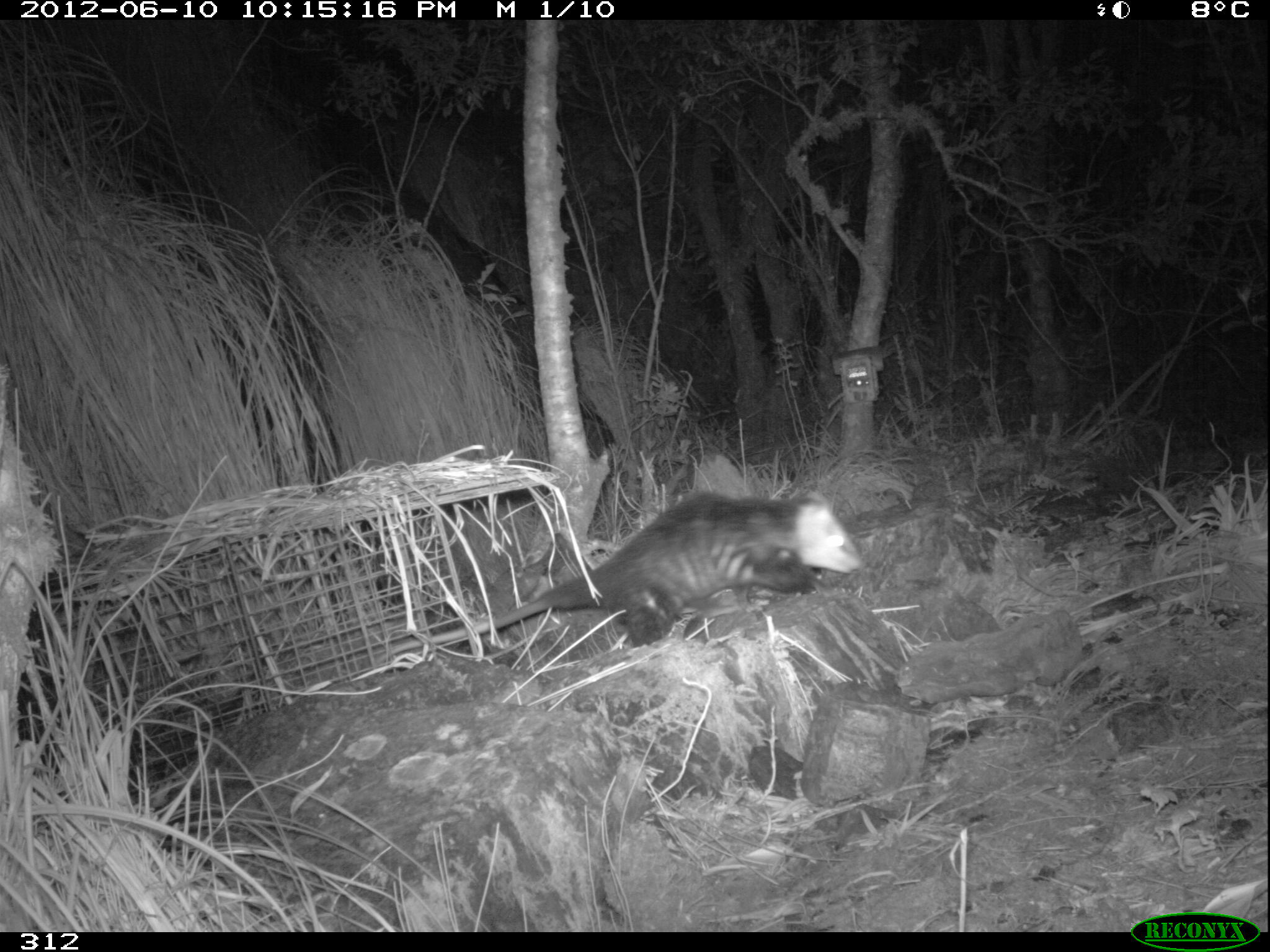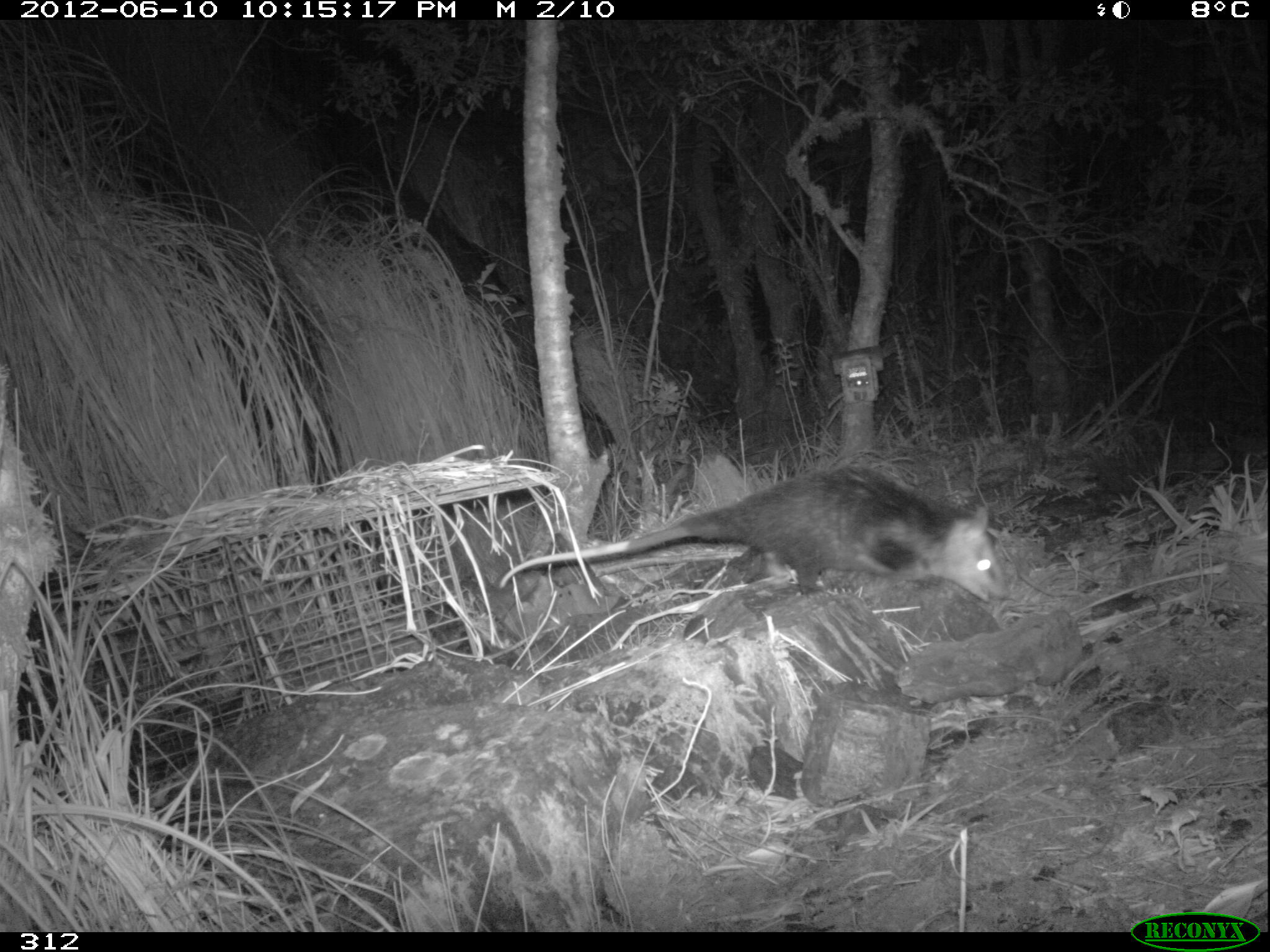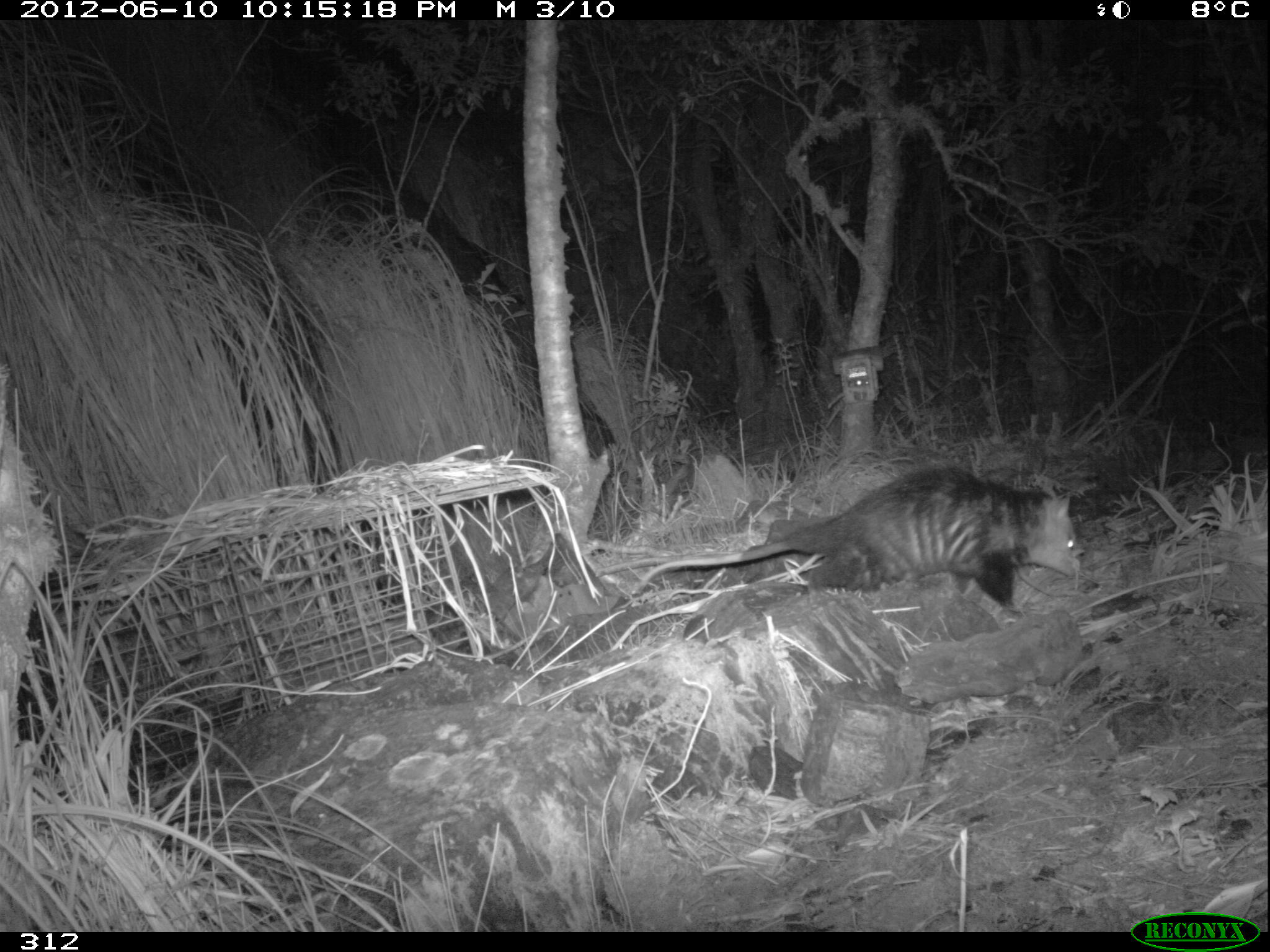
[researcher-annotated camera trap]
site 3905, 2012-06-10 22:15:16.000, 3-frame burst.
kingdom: Animalia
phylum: Chordata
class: Mammalia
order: Didelphimorphia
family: Didelphidae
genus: Didelphis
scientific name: Didelphis pernigra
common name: andean white-eared opossum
Didelphis pernigra (andean white-eared opossum).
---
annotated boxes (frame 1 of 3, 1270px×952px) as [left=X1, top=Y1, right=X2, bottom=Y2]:
didelphis pernigra: [left=366, top=490, right=862, bottom=667]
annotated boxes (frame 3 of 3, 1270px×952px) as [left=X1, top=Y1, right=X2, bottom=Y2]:
didelphis pernigra: [left=639, top=466, right=1081, bottom=615]